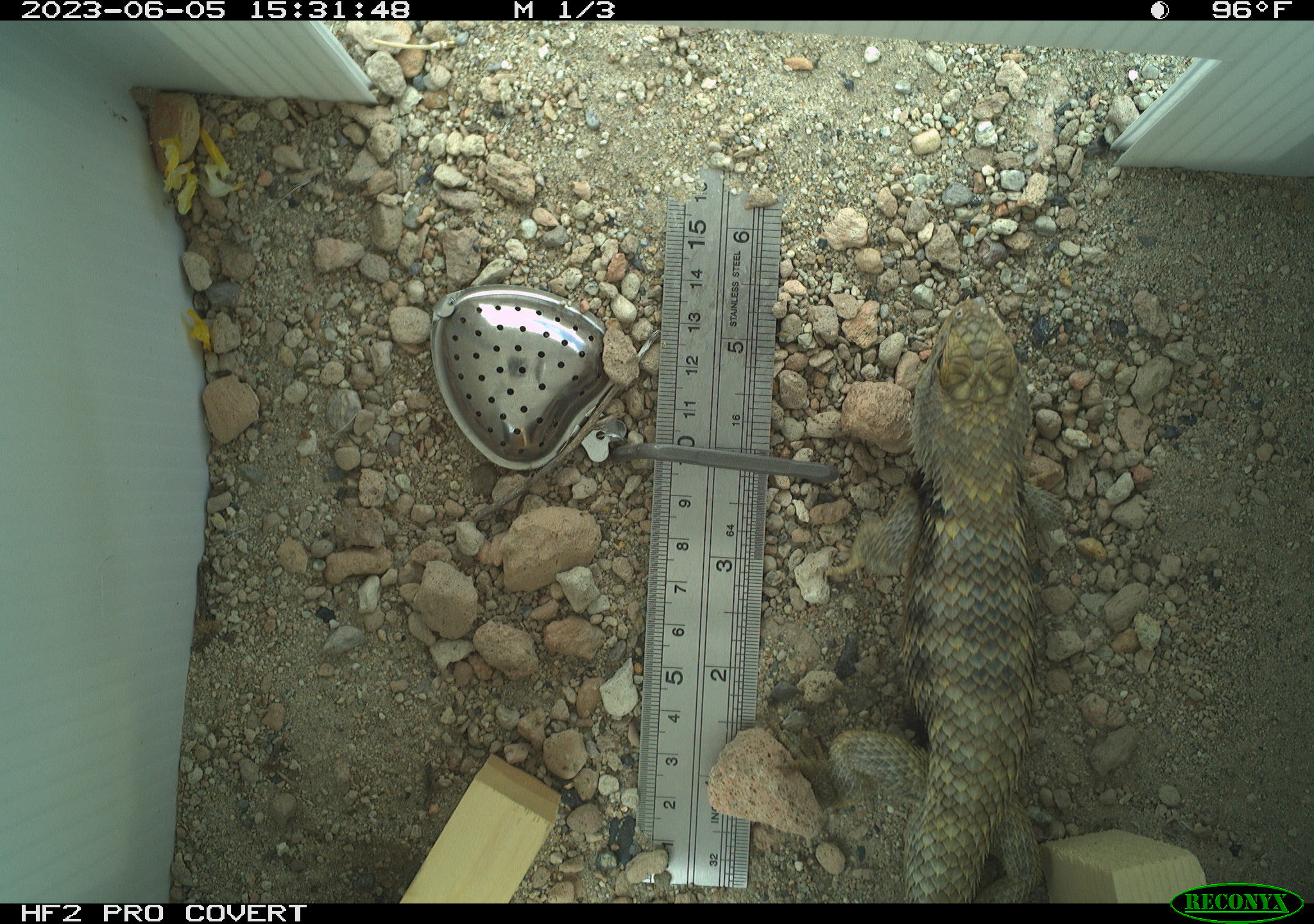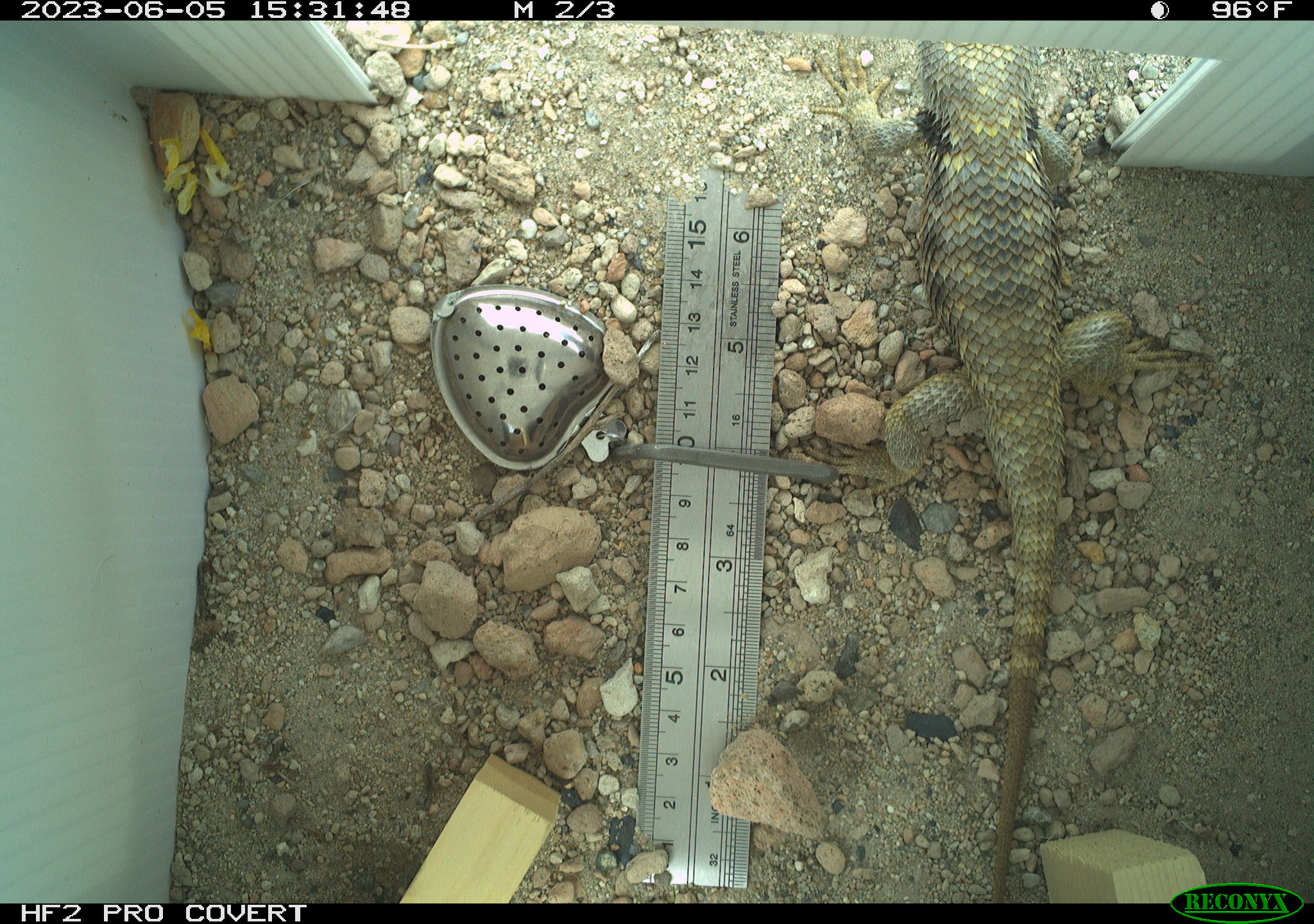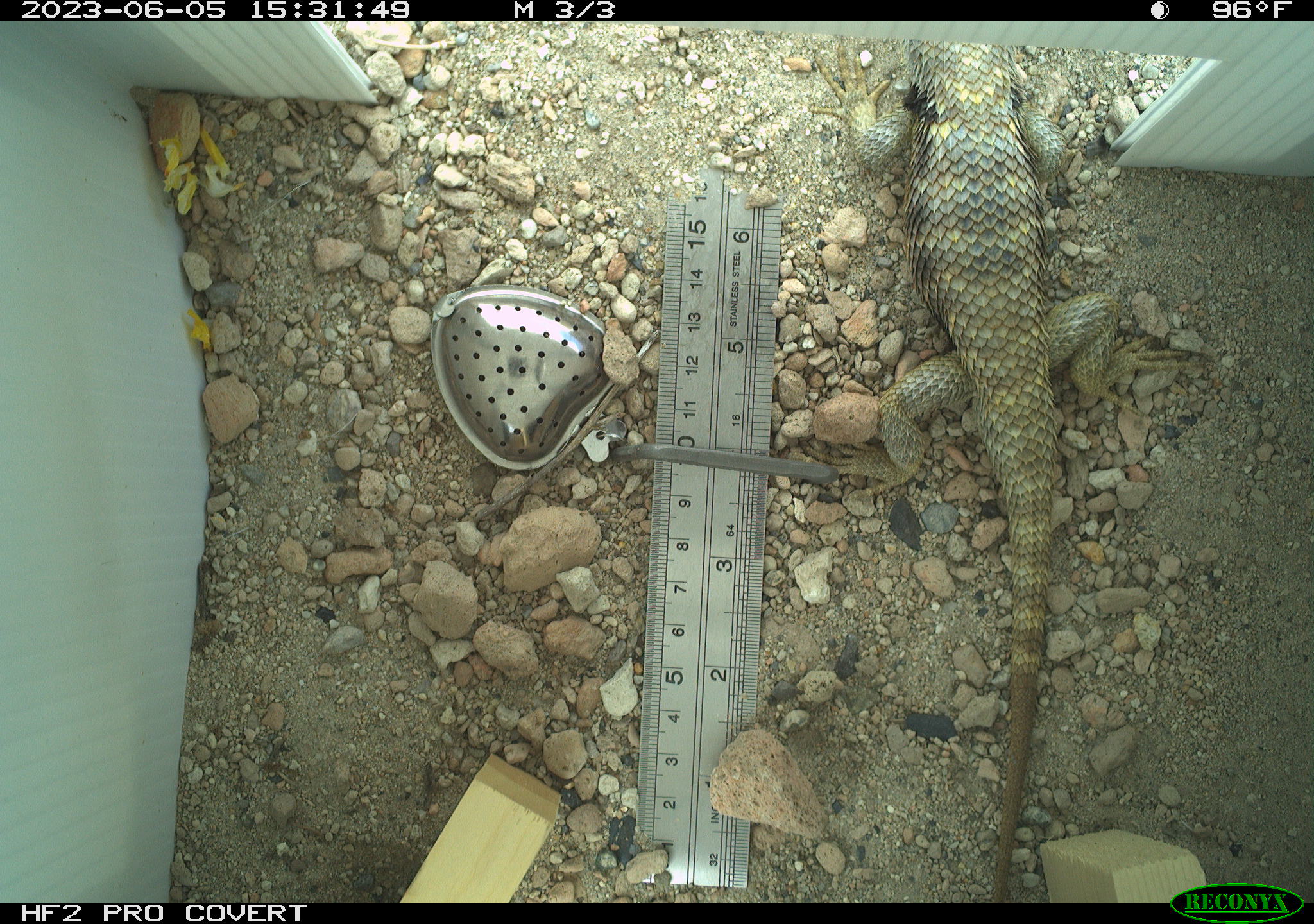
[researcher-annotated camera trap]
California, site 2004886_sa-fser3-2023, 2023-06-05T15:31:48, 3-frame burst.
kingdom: Animalia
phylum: Chordata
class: Reptilia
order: Squamata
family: Phrynosomatidae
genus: Sceloporus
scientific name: Sceloporus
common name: spiny lizards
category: sceloporus species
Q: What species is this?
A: Sceloporus species (spiny lizards) (Sceloporus).